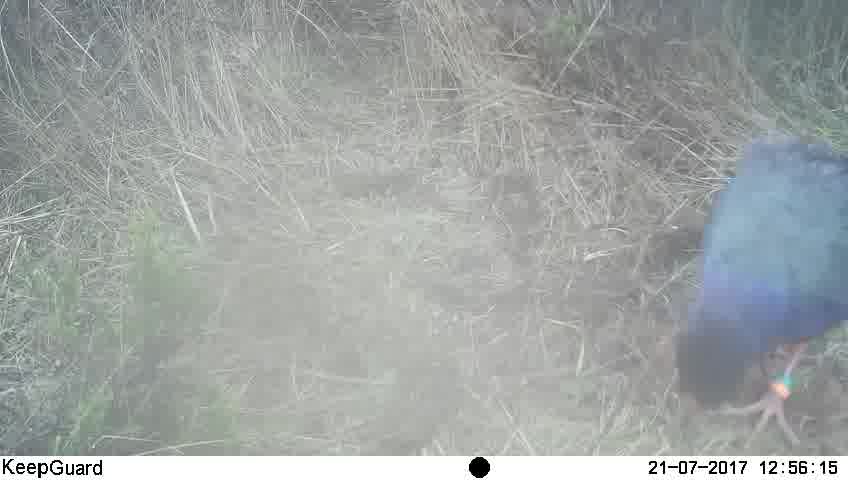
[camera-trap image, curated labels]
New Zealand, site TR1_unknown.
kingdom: Animalia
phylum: Chordata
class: Aves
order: Gruiformes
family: Rallidae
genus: Porphyrio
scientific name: Porphyrio mantelli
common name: takahe